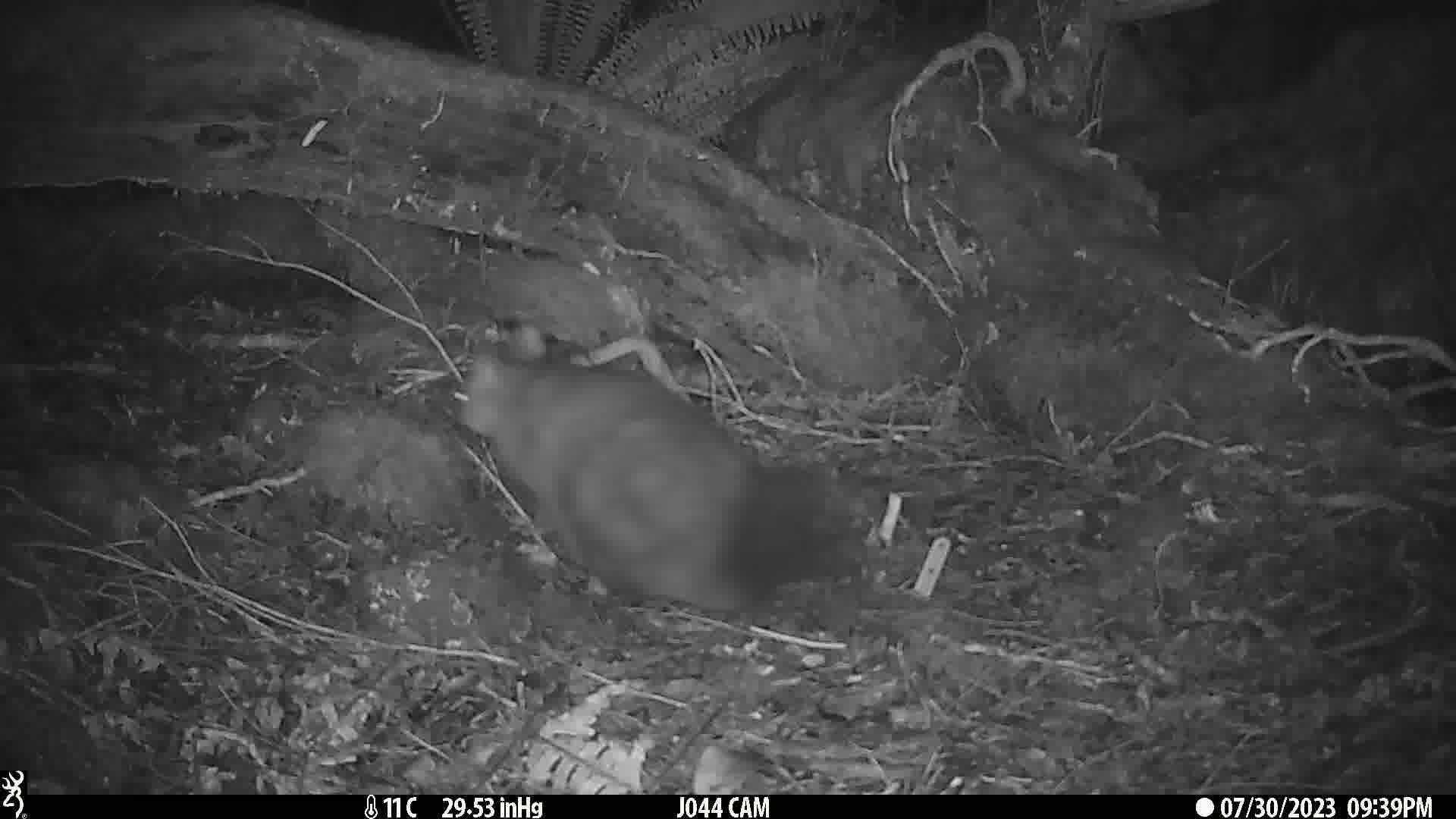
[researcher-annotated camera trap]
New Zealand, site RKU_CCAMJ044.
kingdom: Animalia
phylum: Chordata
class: Mammalia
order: Diprotodontia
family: Phalangeridae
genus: Trichosurus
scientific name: Trichosurus vulpecula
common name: common brushtail possum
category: possum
Possum (common brushtail possum) (Trichosurus vulpecula).